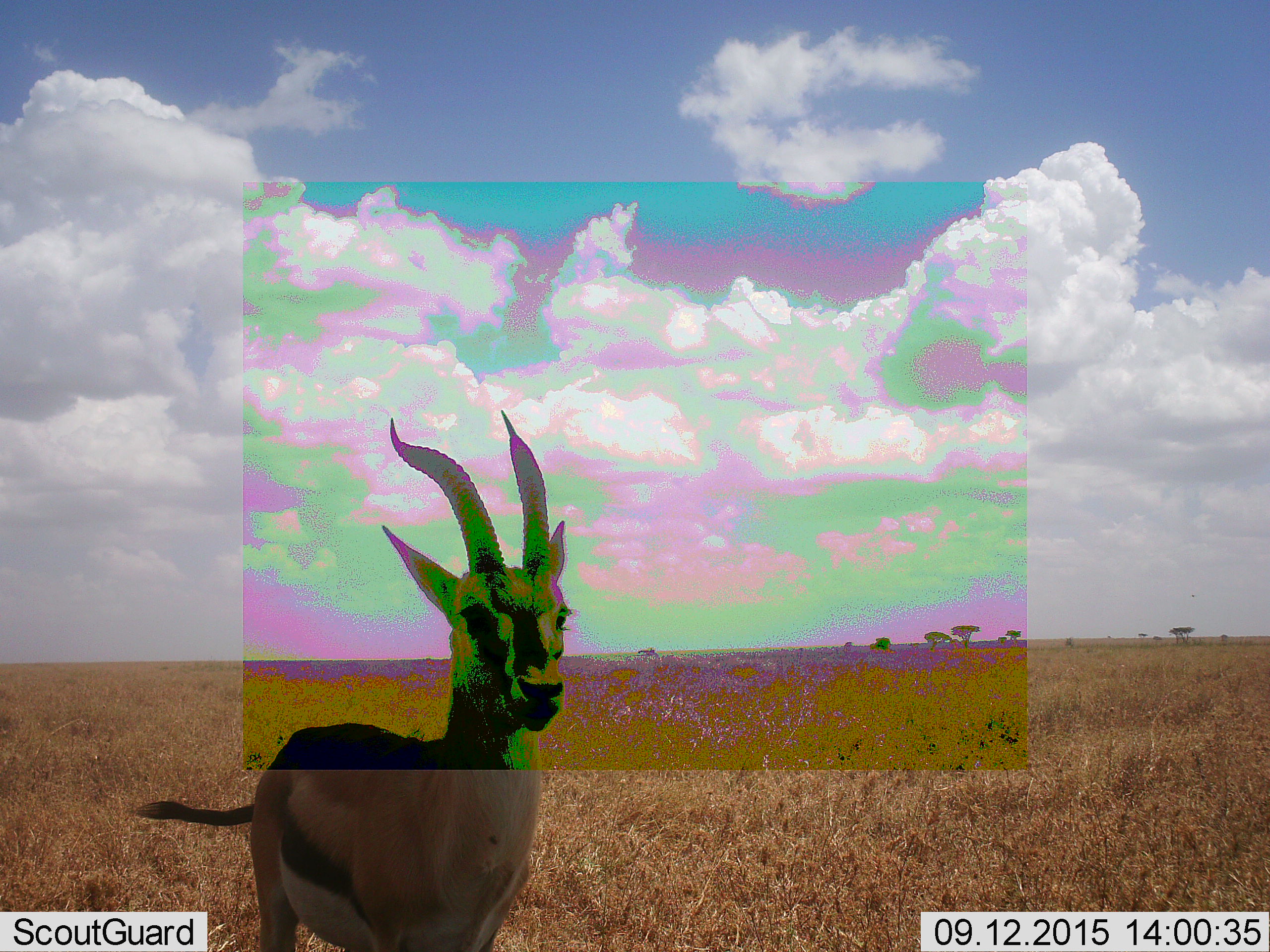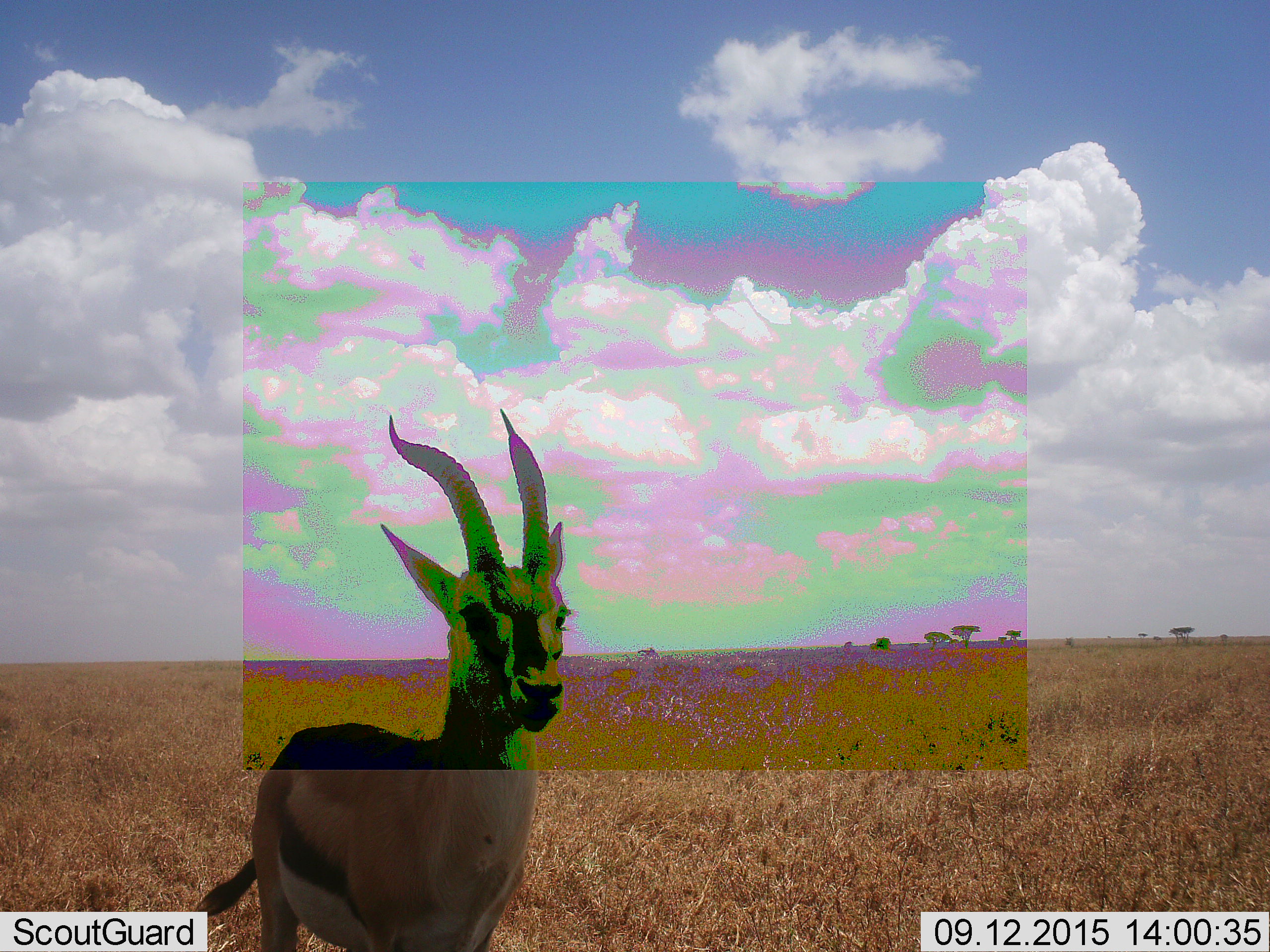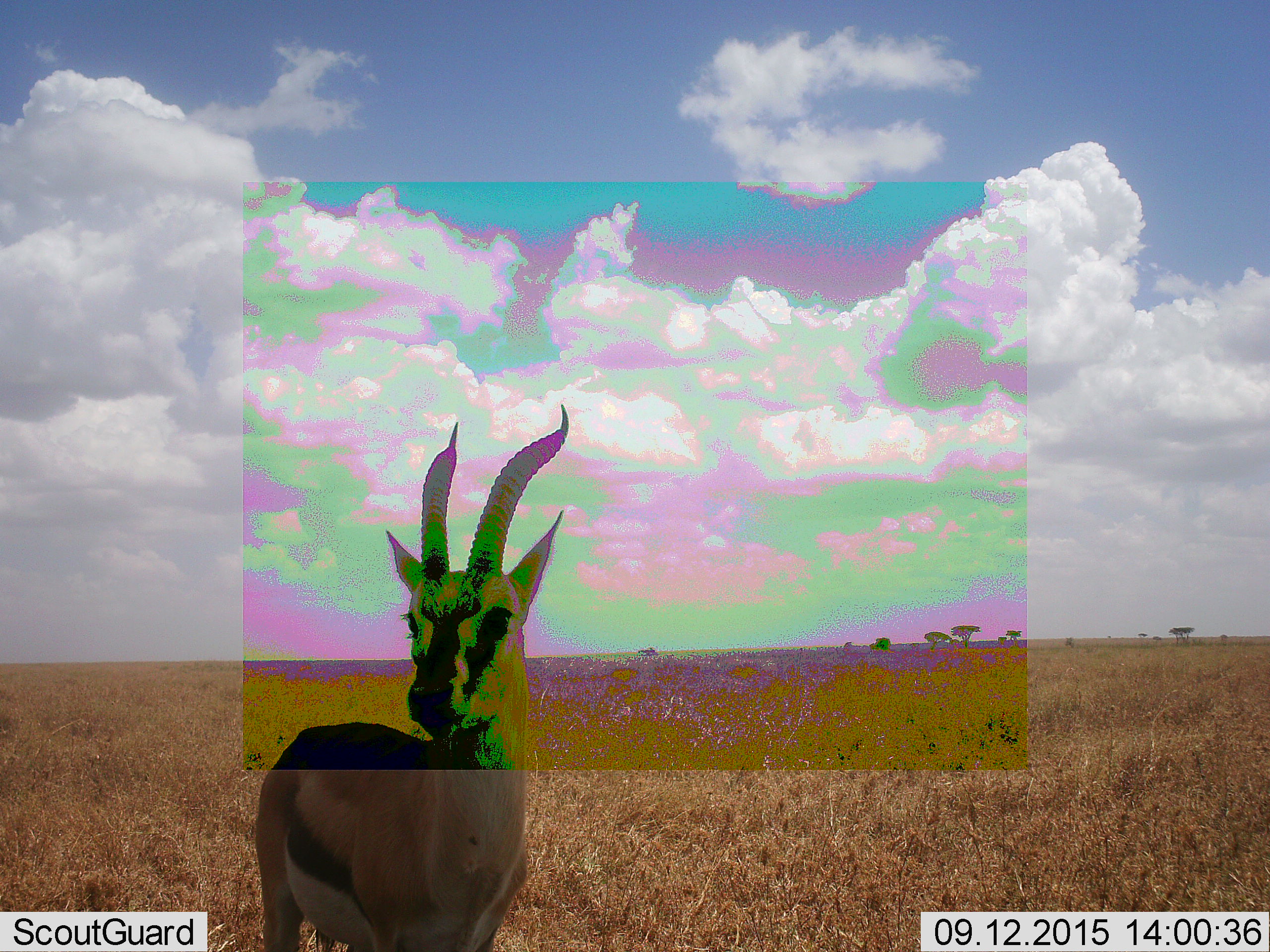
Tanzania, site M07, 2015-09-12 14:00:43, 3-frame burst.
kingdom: Animalia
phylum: Chordata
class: Mammalia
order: Artiodactyla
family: Bovidae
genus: Eudorcas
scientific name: Eudorcas thomsonii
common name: thomson's gazelle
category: gazellethomsons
Gazellethomsons (thomson's gazelle) (Eudorcas thomsonii), count 1. Behavior (volunteer vote fractions): standing 100%, resting 0%, moving 0%, interacting 0%. Young present (vote fraction): 0%. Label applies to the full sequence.